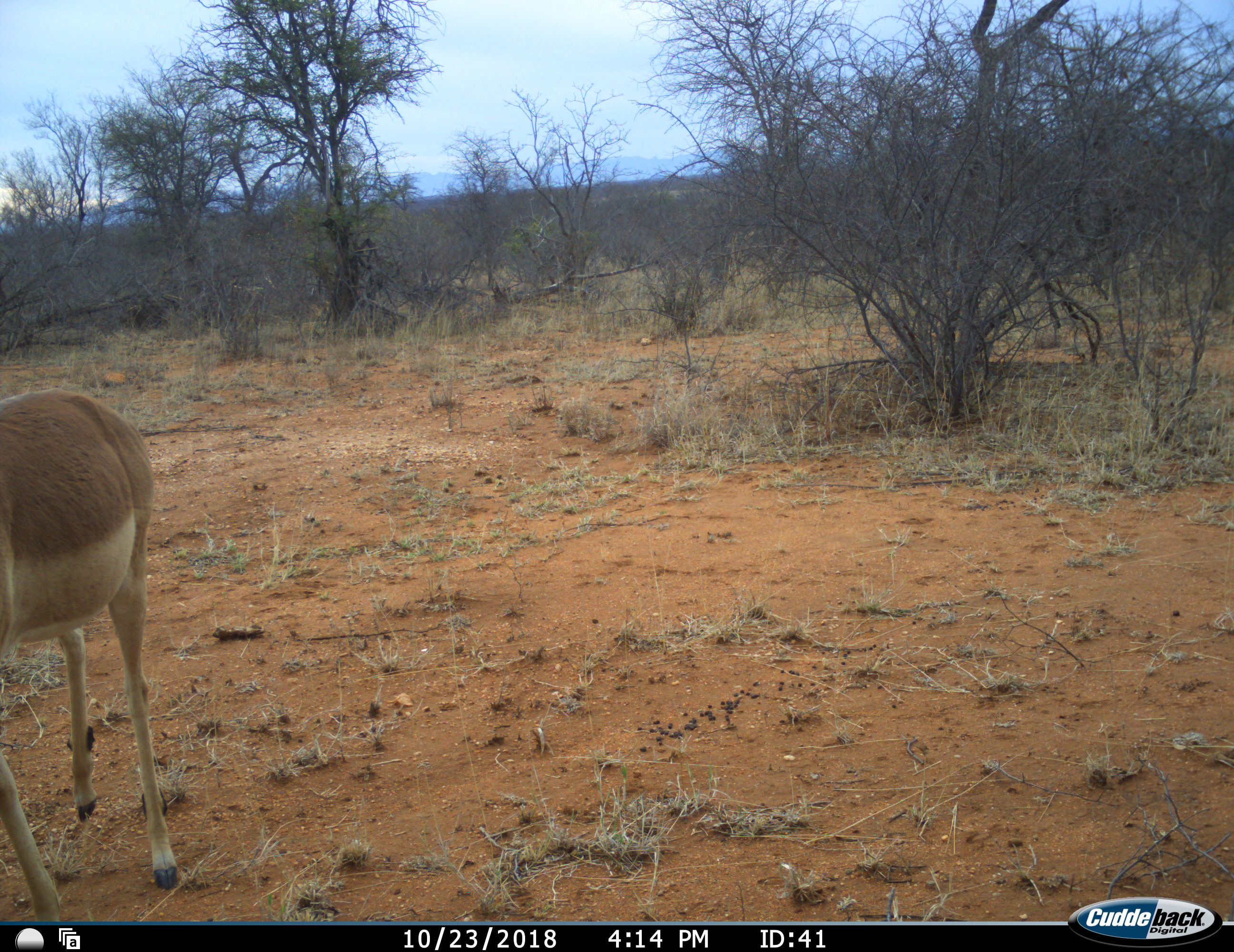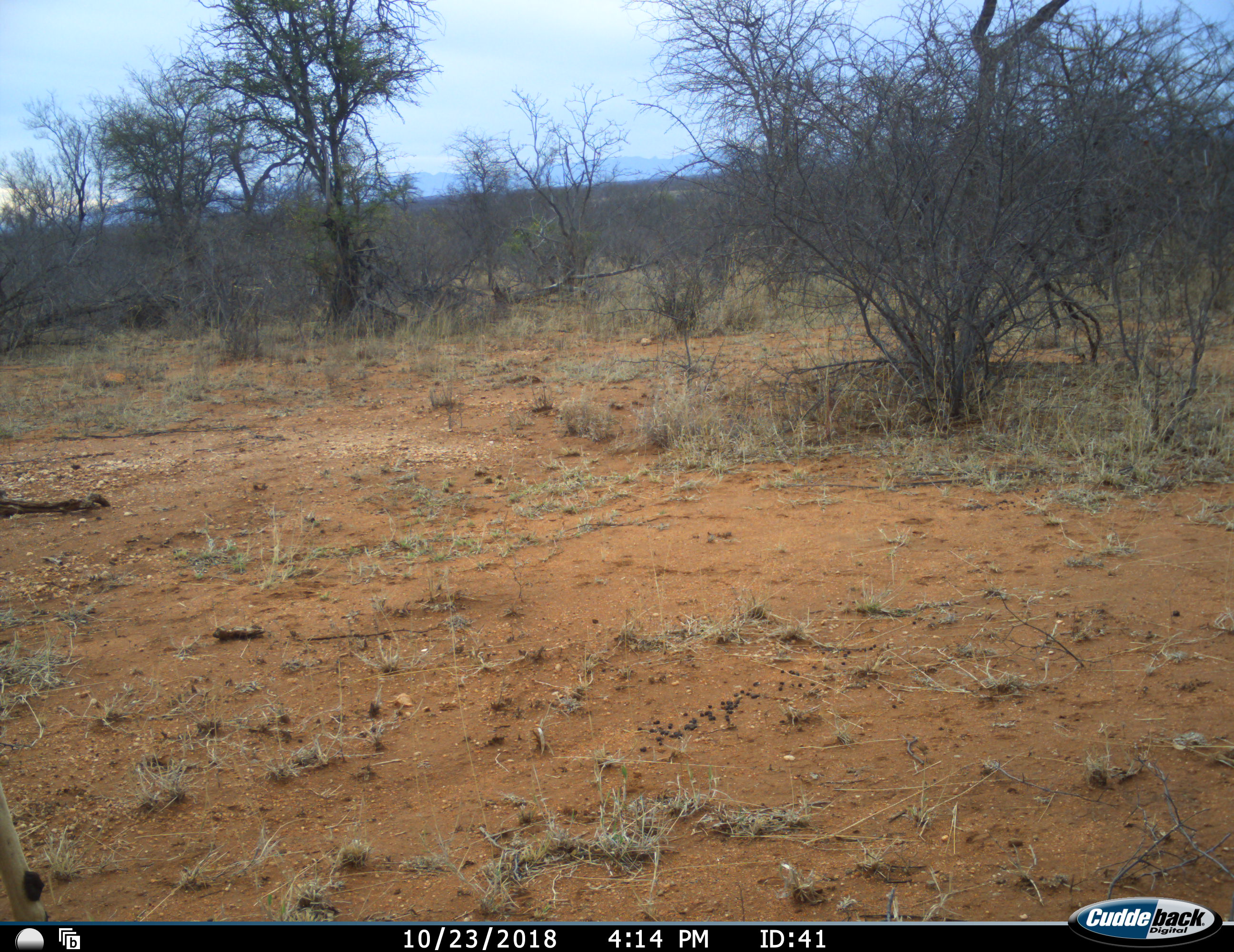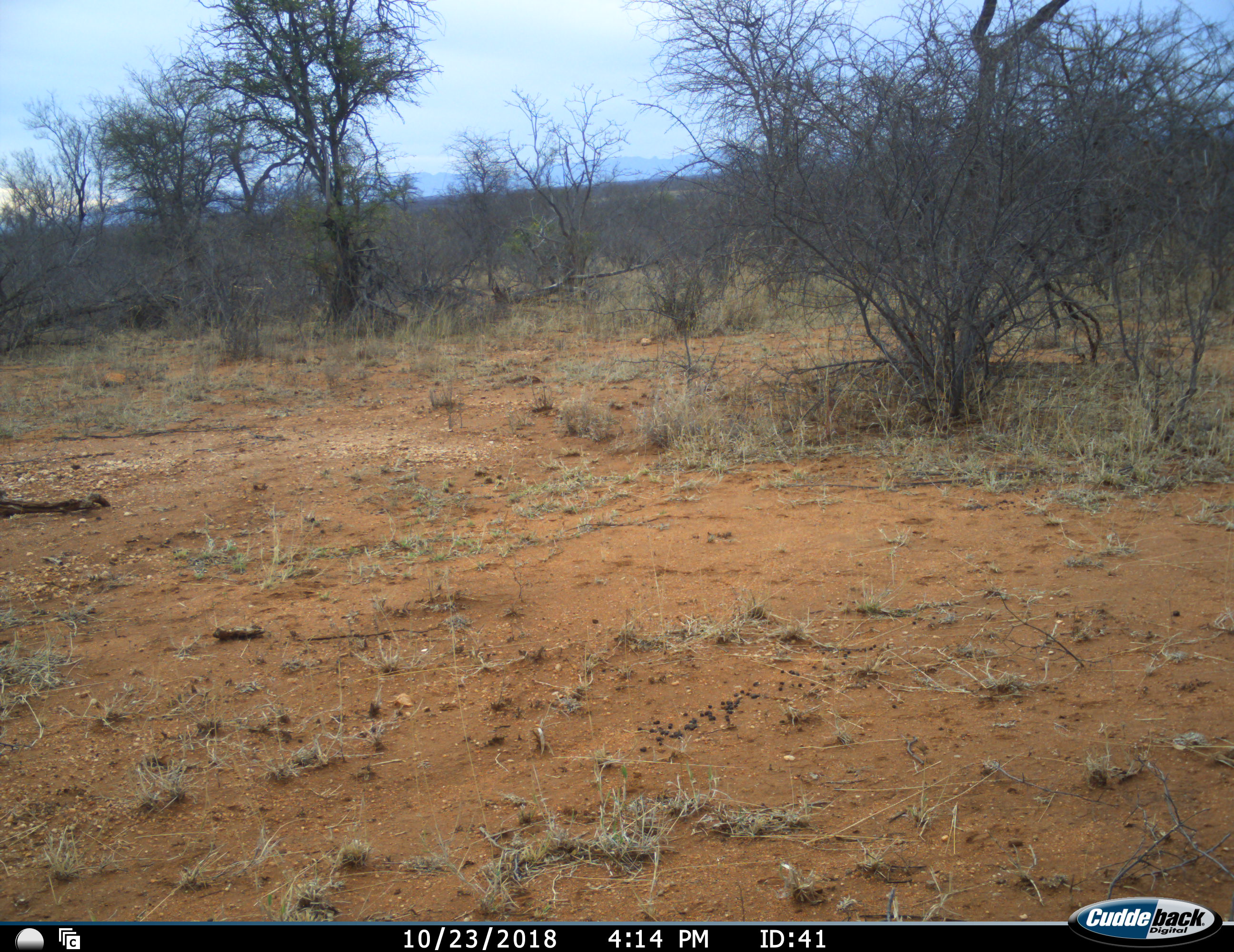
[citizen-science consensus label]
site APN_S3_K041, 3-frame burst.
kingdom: Animalia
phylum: Chordata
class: Mammalia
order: Artiodactyla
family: Bovidae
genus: Aepyceros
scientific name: Aepyceros melampus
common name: impala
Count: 1.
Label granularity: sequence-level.